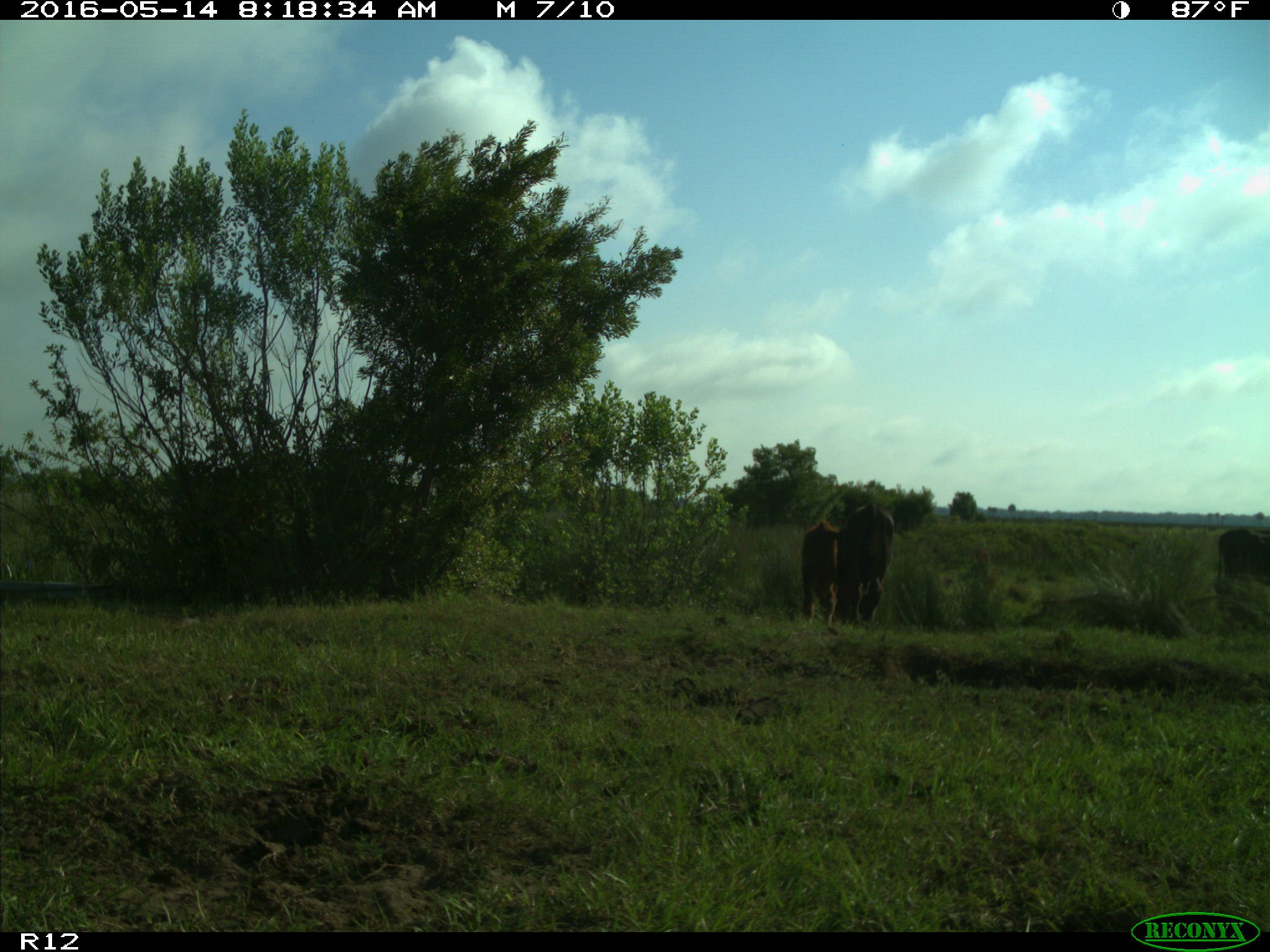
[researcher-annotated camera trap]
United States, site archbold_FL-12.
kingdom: Animalia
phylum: Chordata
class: Mammalia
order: Artiodactyla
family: Bovidae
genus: Bos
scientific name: Bos taurus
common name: domestic cow